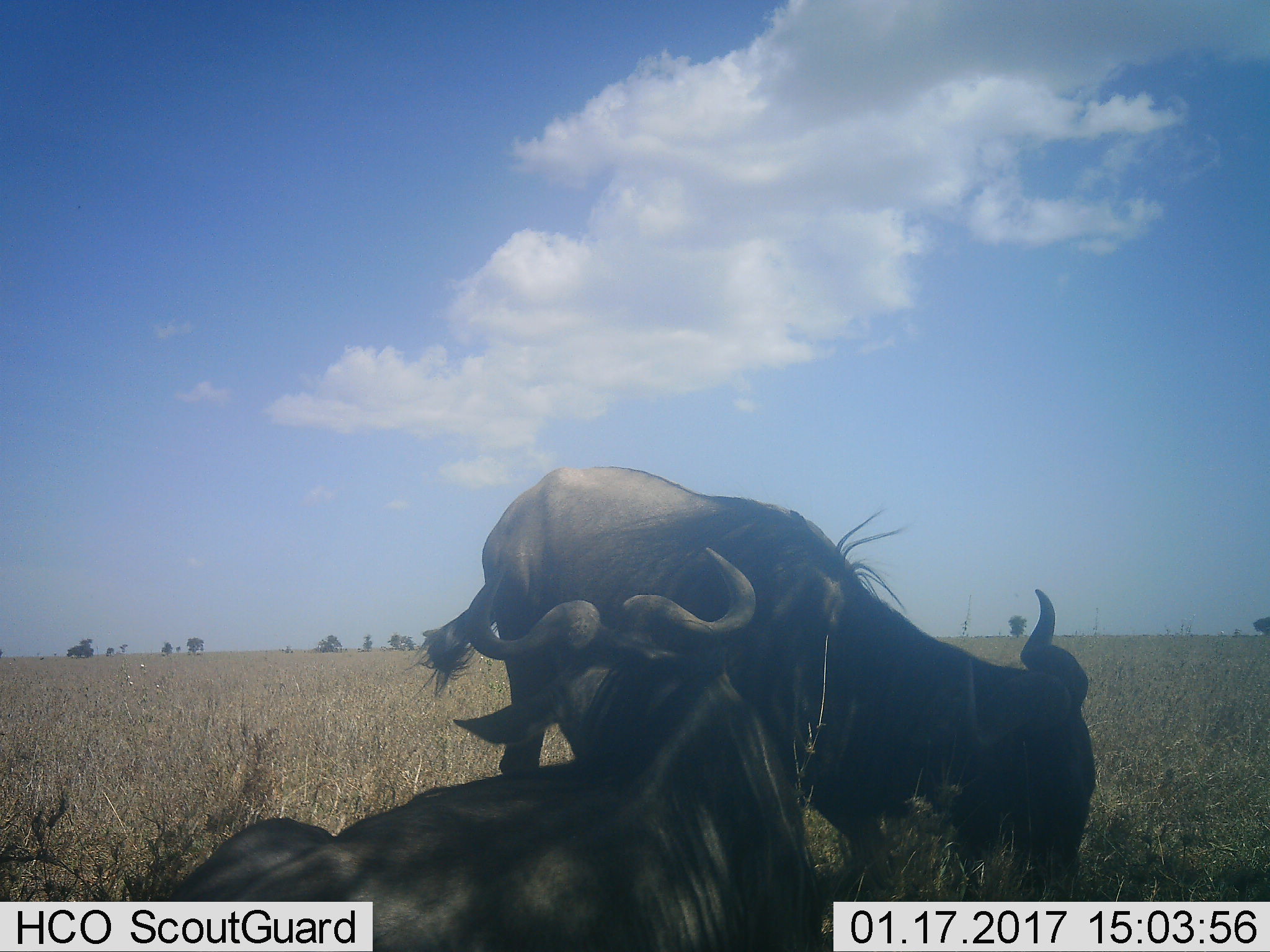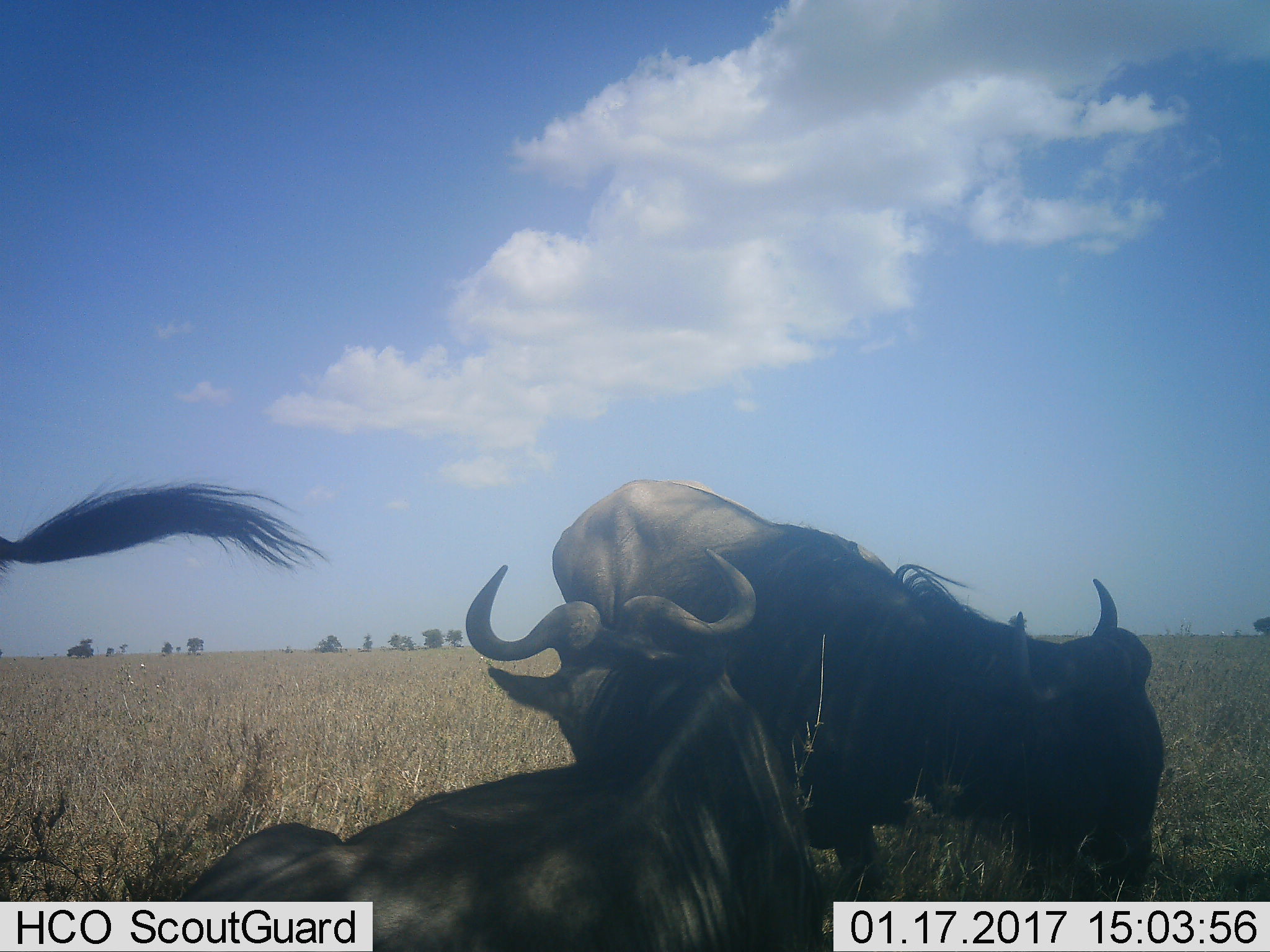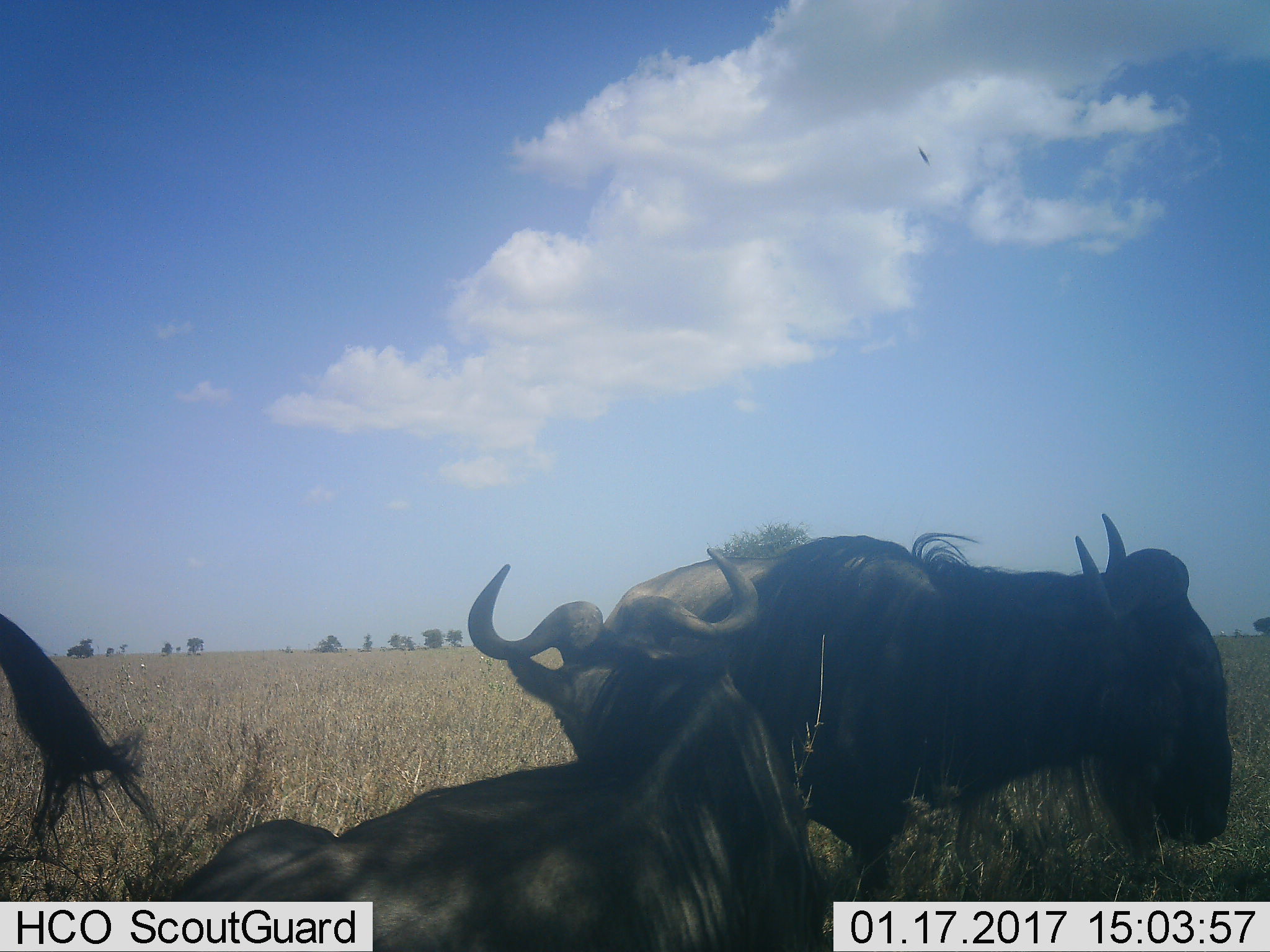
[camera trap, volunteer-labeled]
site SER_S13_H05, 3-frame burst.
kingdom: Animalia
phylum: Chordata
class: Mammalia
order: Artiodactyla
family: Bovidae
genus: Connochaetes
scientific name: Connochaetes taurinus taurinus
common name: blue wildebeest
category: wildebeestblue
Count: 2.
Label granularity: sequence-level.